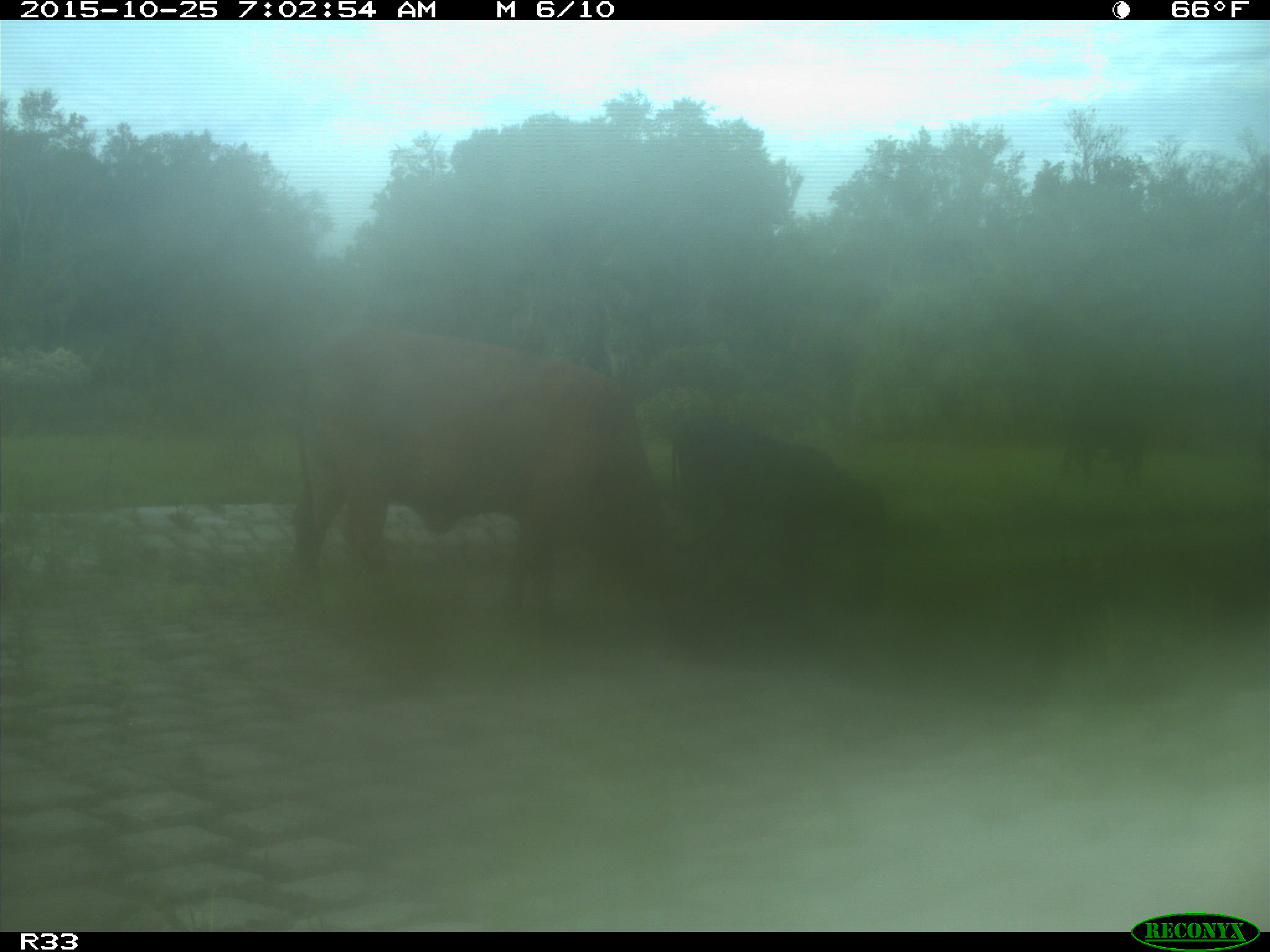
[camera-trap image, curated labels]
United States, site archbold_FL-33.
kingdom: Animalia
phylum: Chordata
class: Mammalia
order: Artiodactyla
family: Bovidae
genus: Bos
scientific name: Bos taurus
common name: domestic cow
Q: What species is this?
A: Bos taurus (domestic cow).